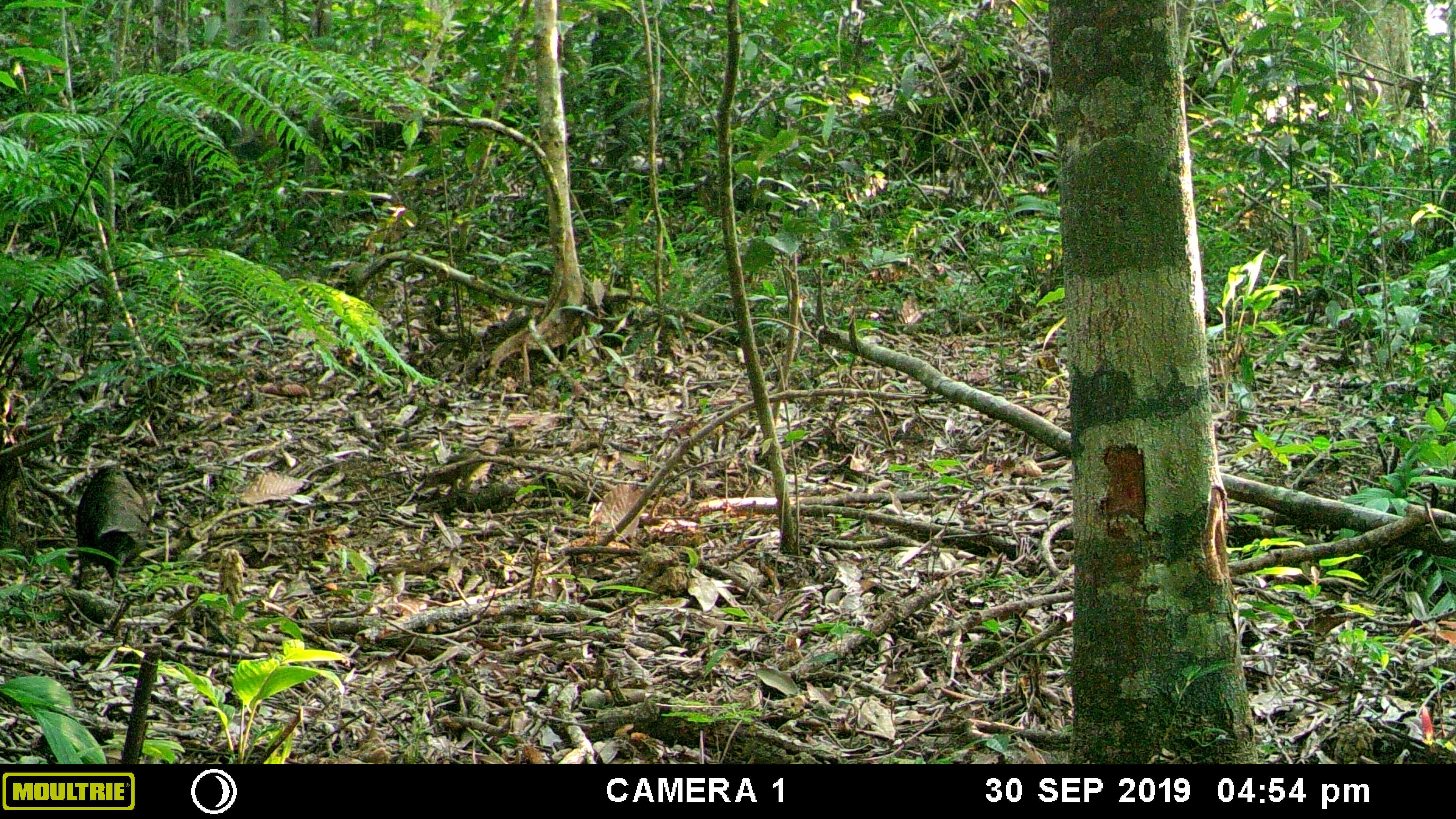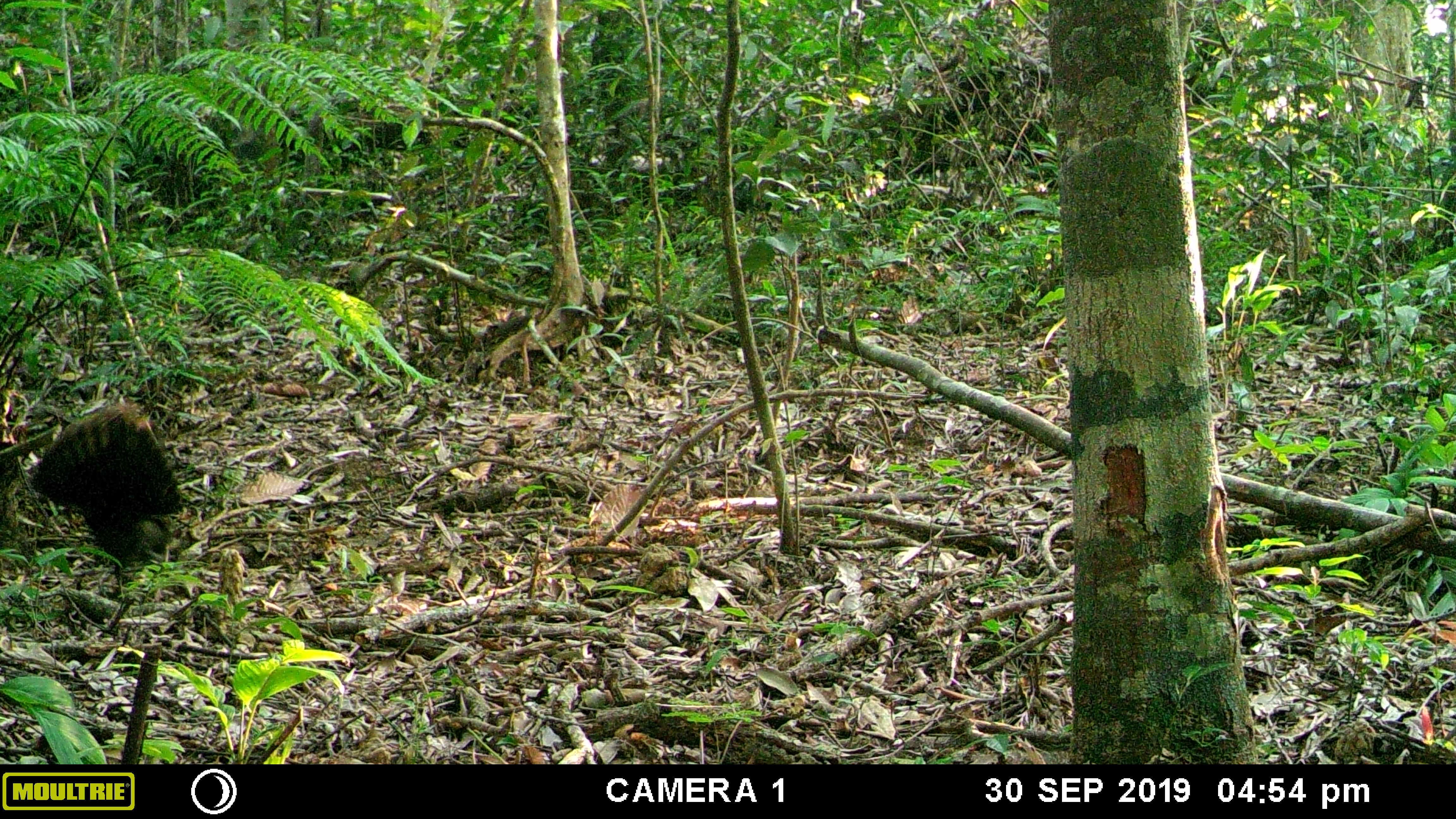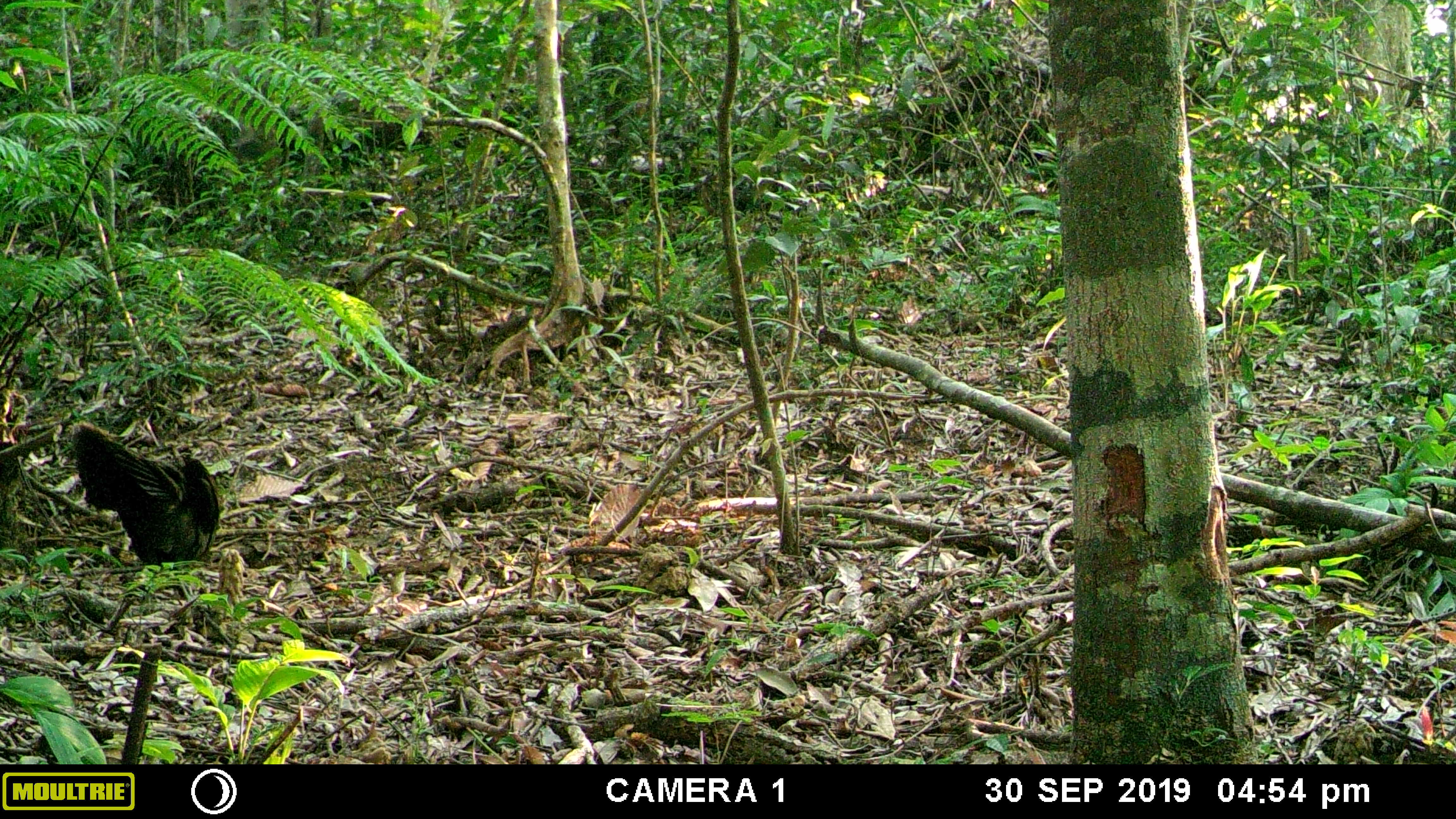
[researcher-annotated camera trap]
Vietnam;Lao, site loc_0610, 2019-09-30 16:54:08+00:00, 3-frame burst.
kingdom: Animalia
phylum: Chordata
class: Aves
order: Galliformes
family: Phasianidae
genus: Polyplectron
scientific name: Polyplectron bicalcaratum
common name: gray peacock-pheasant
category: grey peacock pheasant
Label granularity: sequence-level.